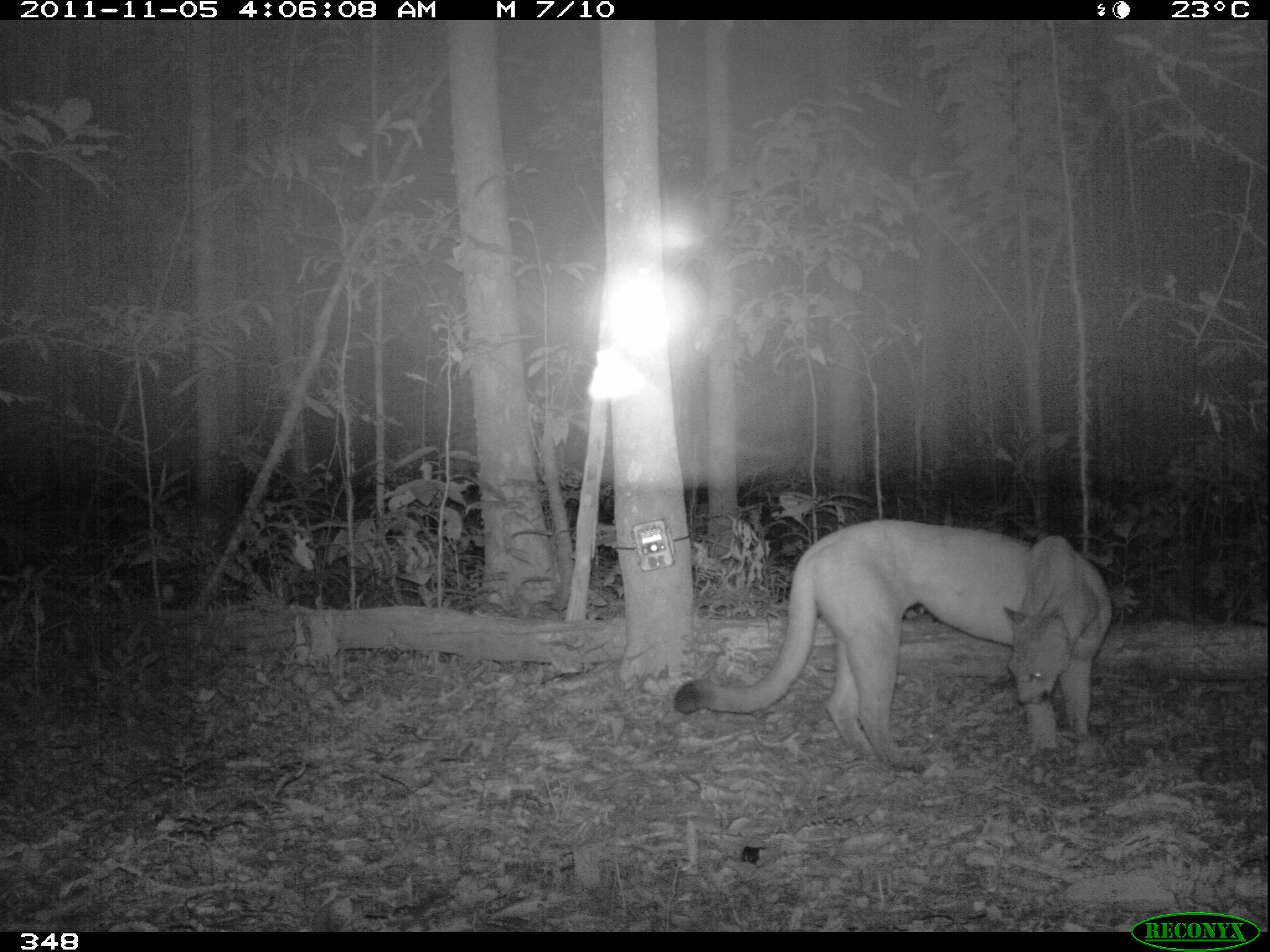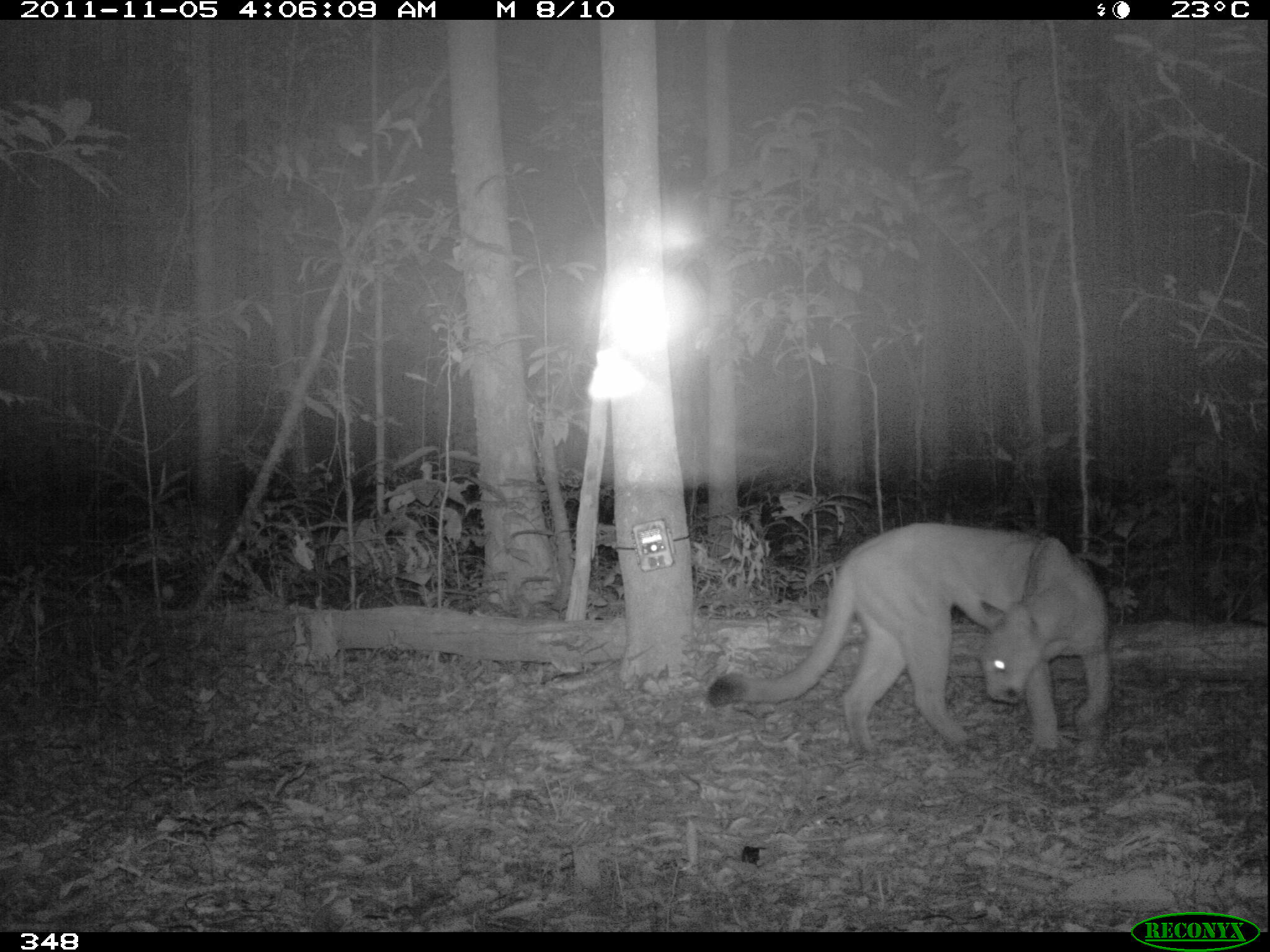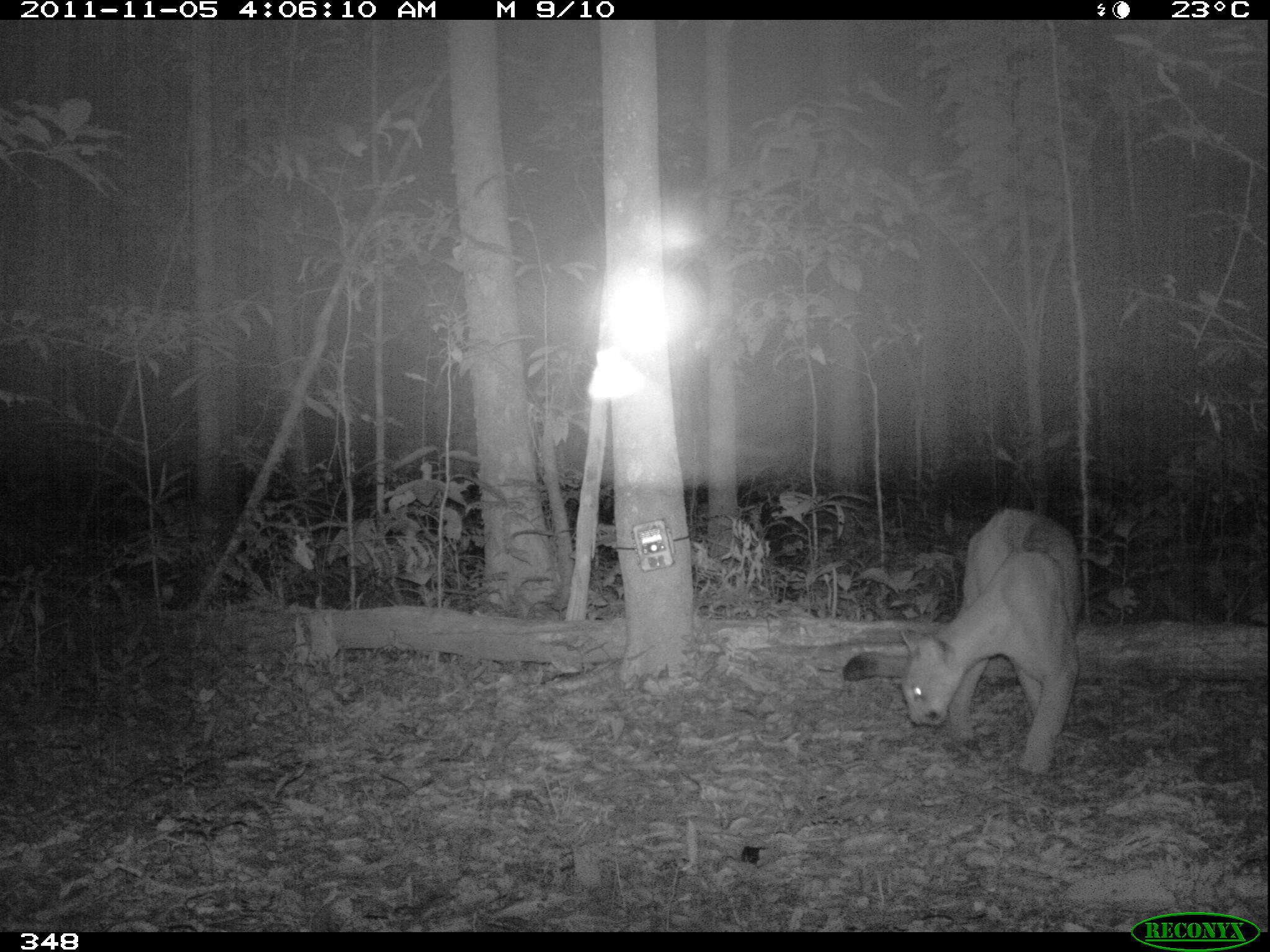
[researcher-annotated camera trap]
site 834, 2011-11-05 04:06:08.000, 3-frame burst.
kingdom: Animalia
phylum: Chordata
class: Mammalia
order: Carnivora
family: Felidae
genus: Puma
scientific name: Puma concolor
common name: mountain lion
Puma concolor (mountain lion).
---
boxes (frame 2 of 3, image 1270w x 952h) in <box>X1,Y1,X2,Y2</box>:
puma concolor: <box>707,519,1113,759</box>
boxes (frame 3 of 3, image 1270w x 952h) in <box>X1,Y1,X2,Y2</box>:
puma concolor: <box>841,498,1083,777</box>